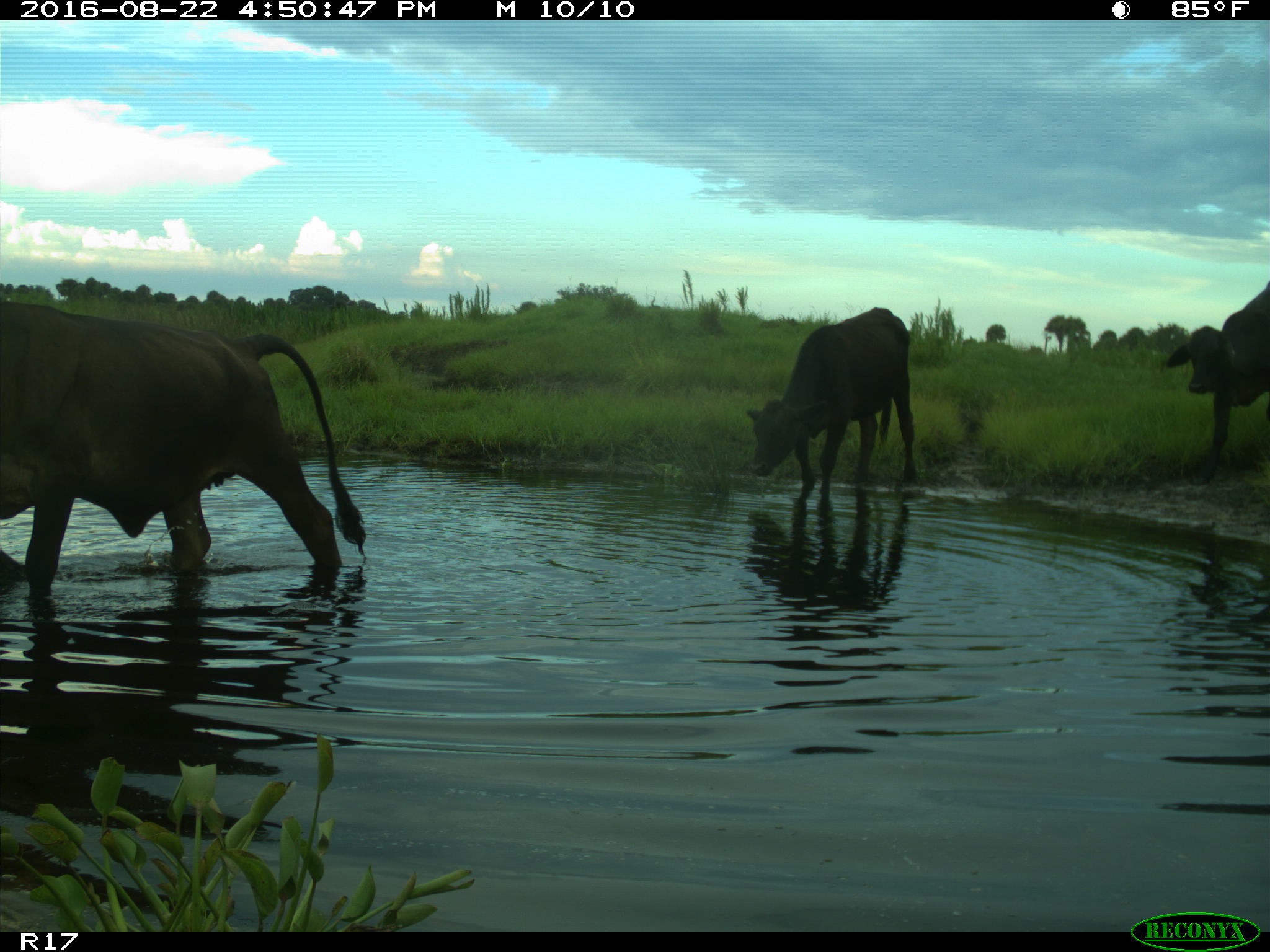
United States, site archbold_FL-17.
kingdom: Animalia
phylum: Chordata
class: Mammalia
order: Artiodactyla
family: Bovidae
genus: Bos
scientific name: Bos taurus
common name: domestic cow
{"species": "Bos taurus (domestic cow)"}